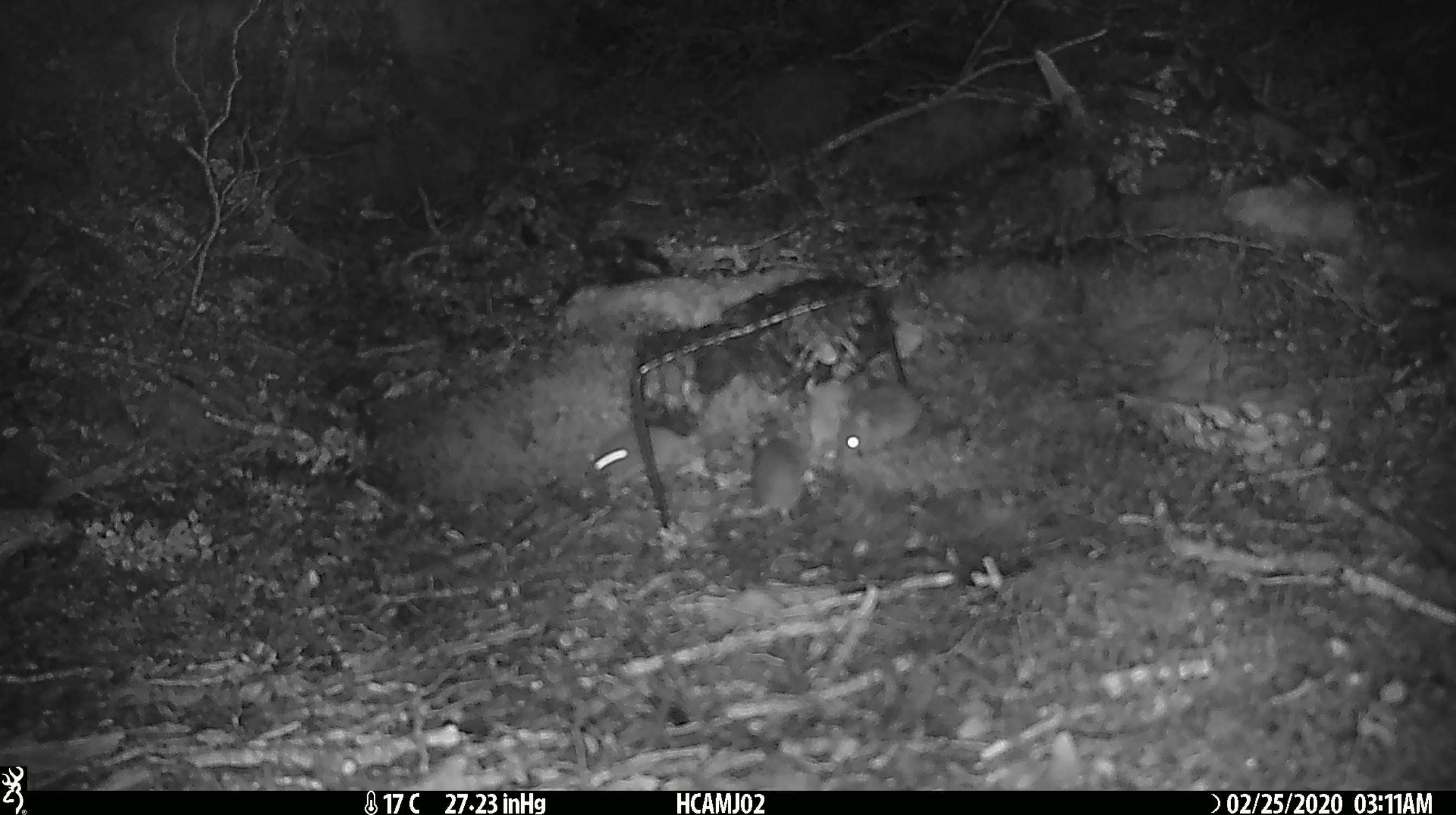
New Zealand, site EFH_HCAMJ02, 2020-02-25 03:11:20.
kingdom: Animalia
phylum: Chordata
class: Mammalia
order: Rodentia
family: Muridae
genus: Mus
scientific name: Mus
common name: mouse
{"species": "mouse (Mus)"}